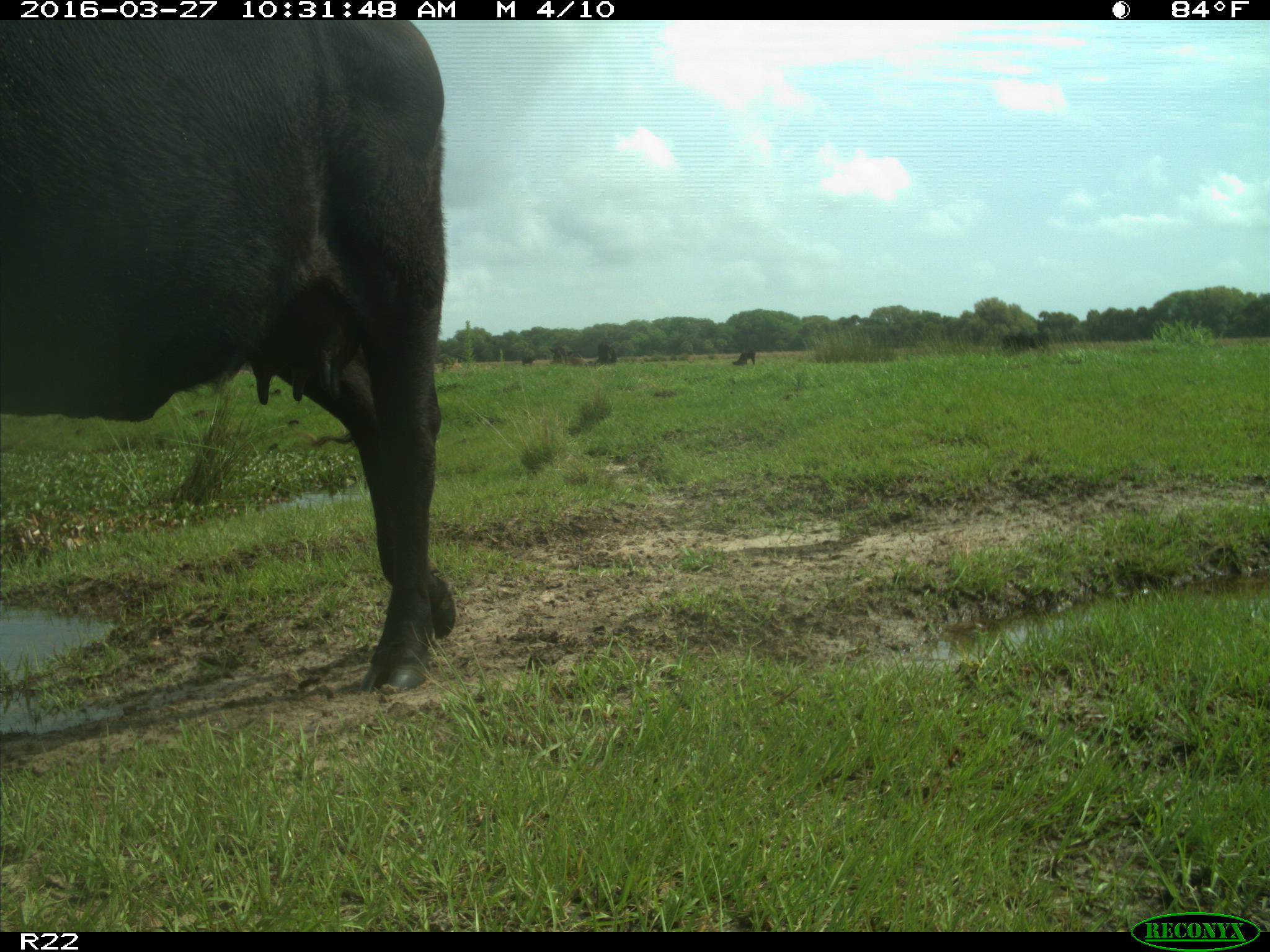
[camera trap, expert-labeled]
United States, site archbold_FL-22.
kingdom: Animalia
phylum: Chordata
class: Mammalia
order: Artiodactyla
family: Bovidae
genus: Bos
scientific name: Bos taurus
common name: domestic cow